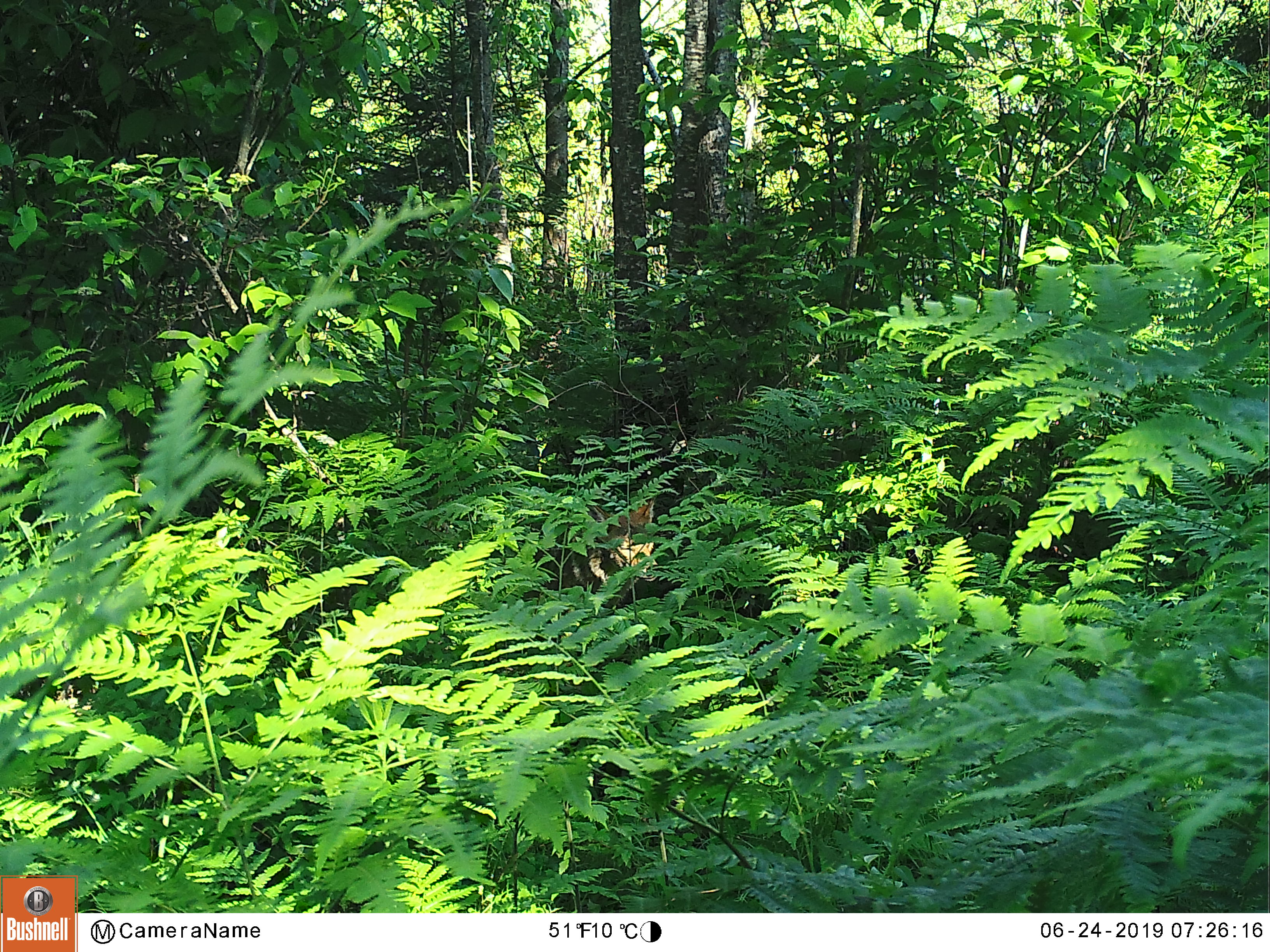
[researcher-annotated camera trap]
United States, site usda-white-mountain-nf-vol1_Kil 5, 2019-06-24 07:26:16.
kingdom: Animalia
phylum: Chordata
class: Mammalia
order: Carnivora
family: Canidae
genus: Canis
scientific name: Canis latrans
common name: coyote